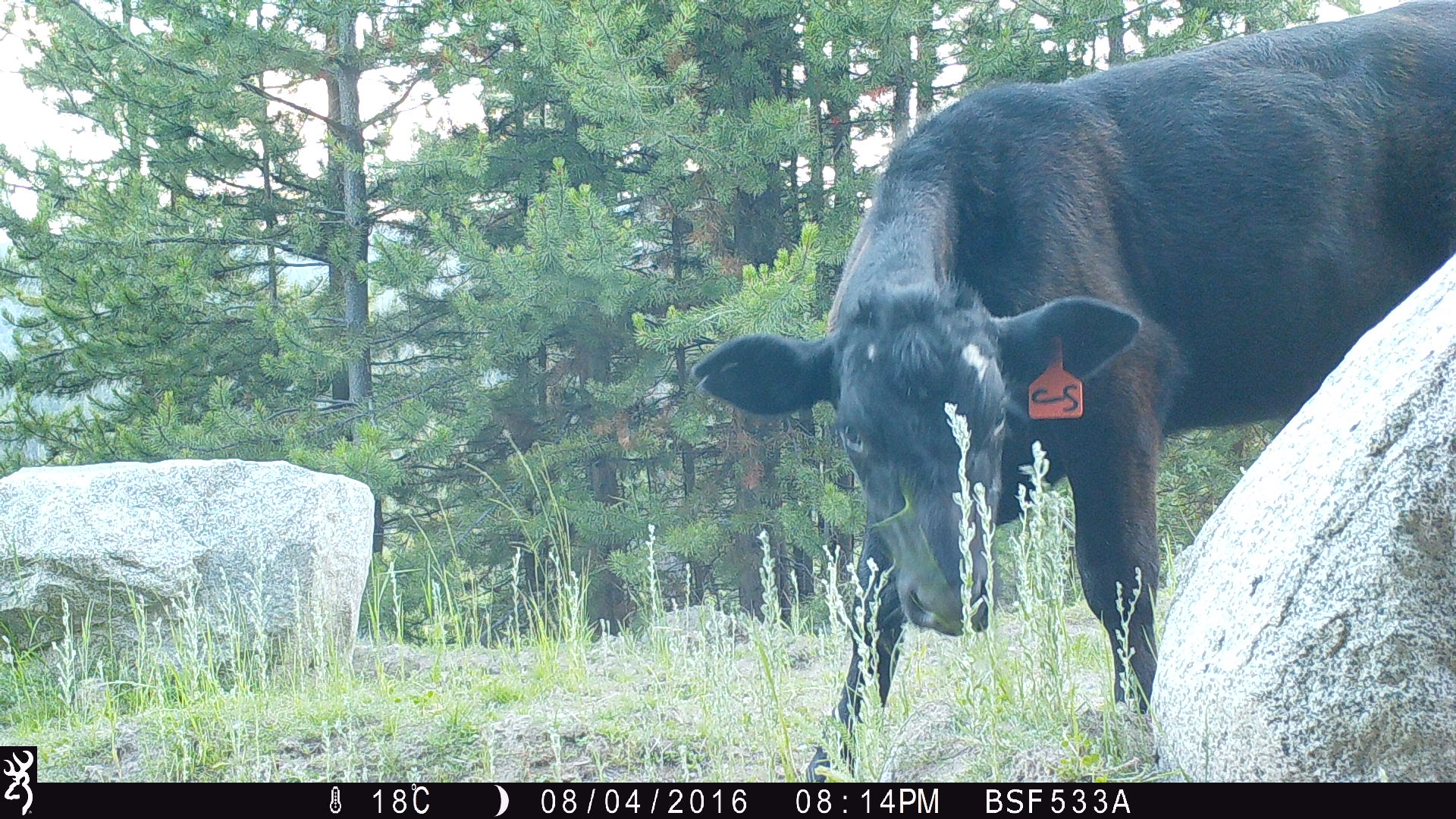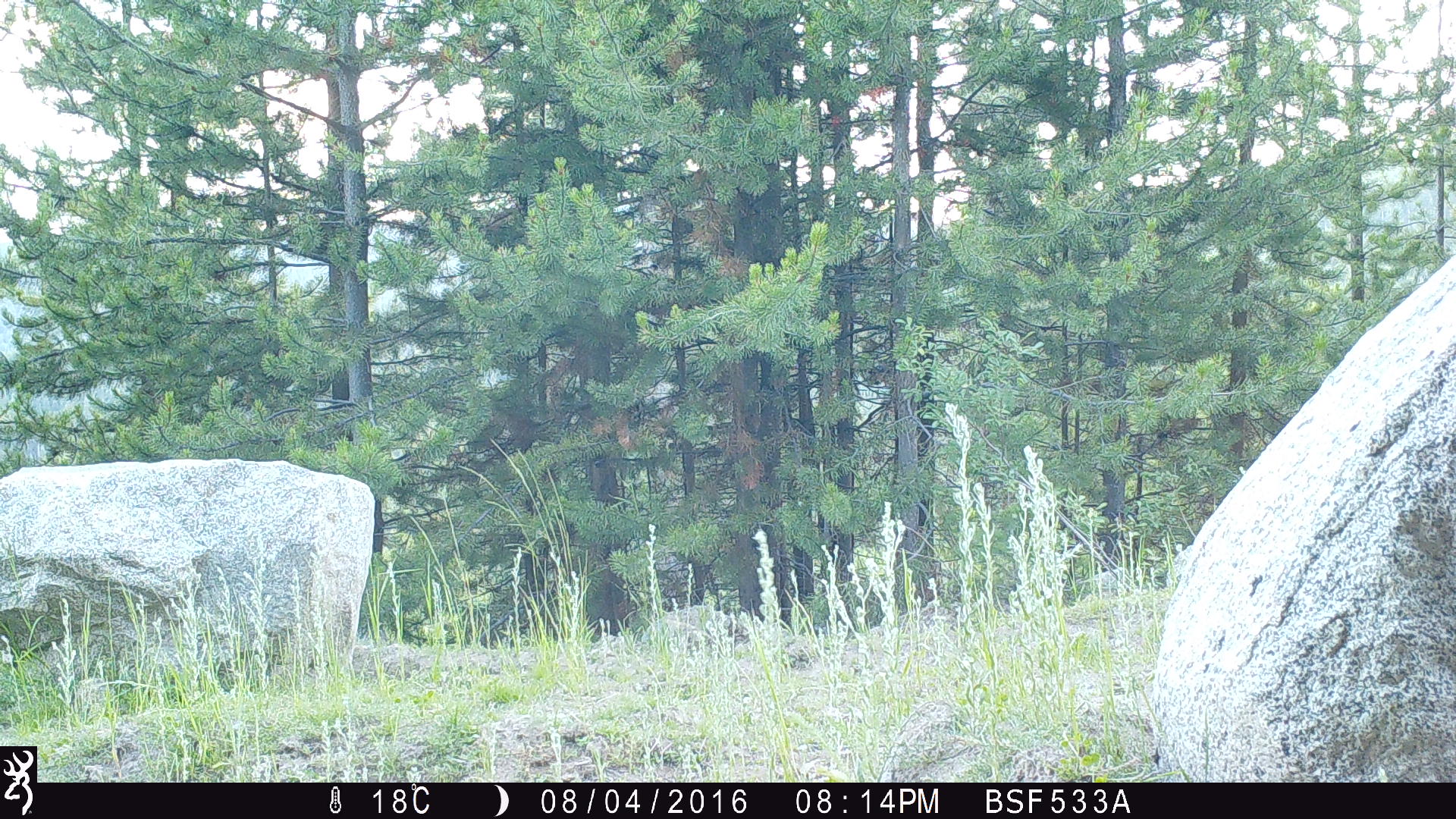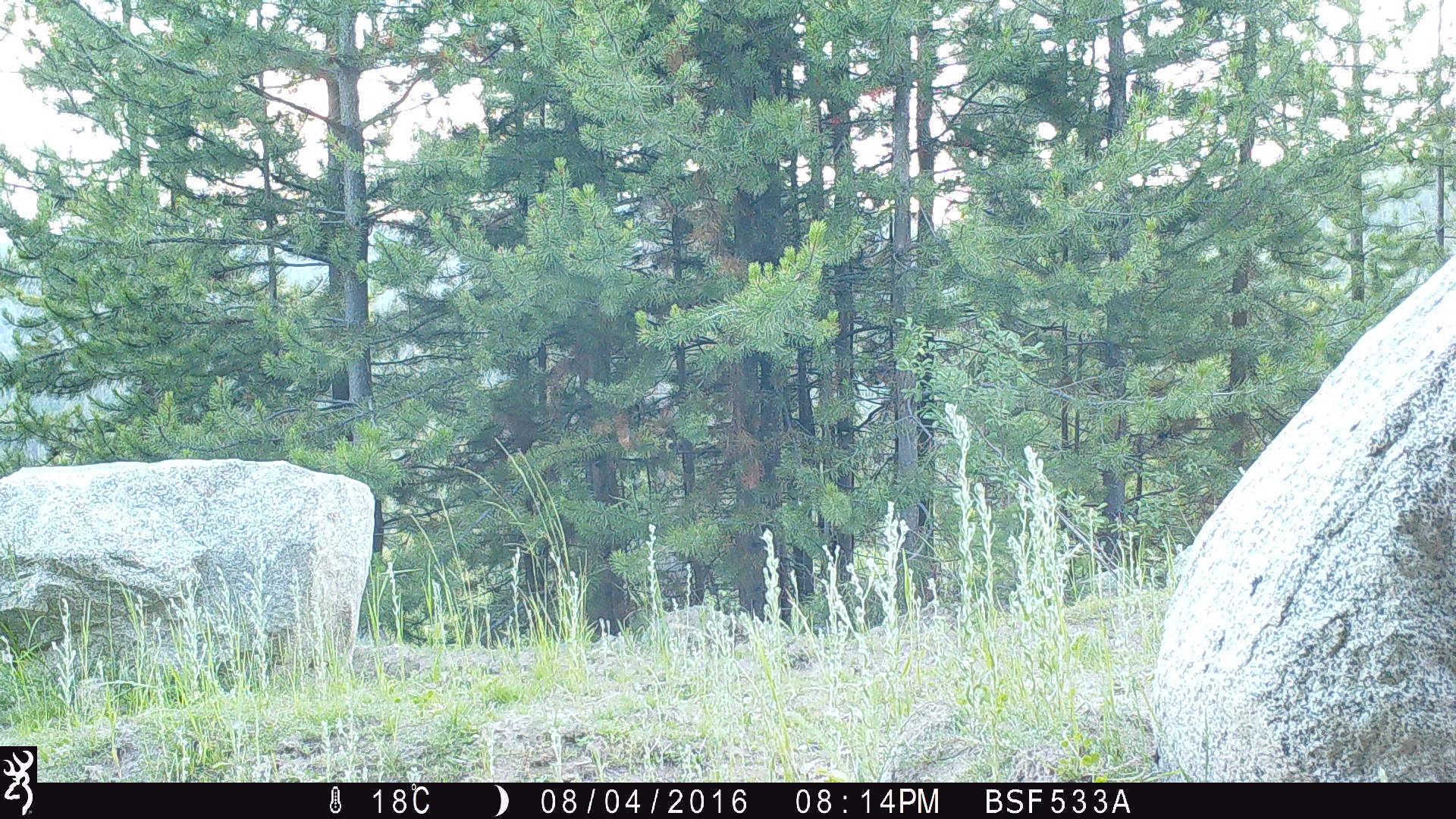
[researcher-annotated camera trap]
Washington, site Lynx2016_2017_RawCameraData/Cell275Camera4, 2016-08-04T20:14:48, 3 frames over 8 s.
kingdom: Animalia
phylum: Chordata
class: Mammalia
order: Artiodactyla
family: Bovidae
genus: Bos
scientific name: Bos taurus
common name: domestic cattle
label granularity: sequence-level